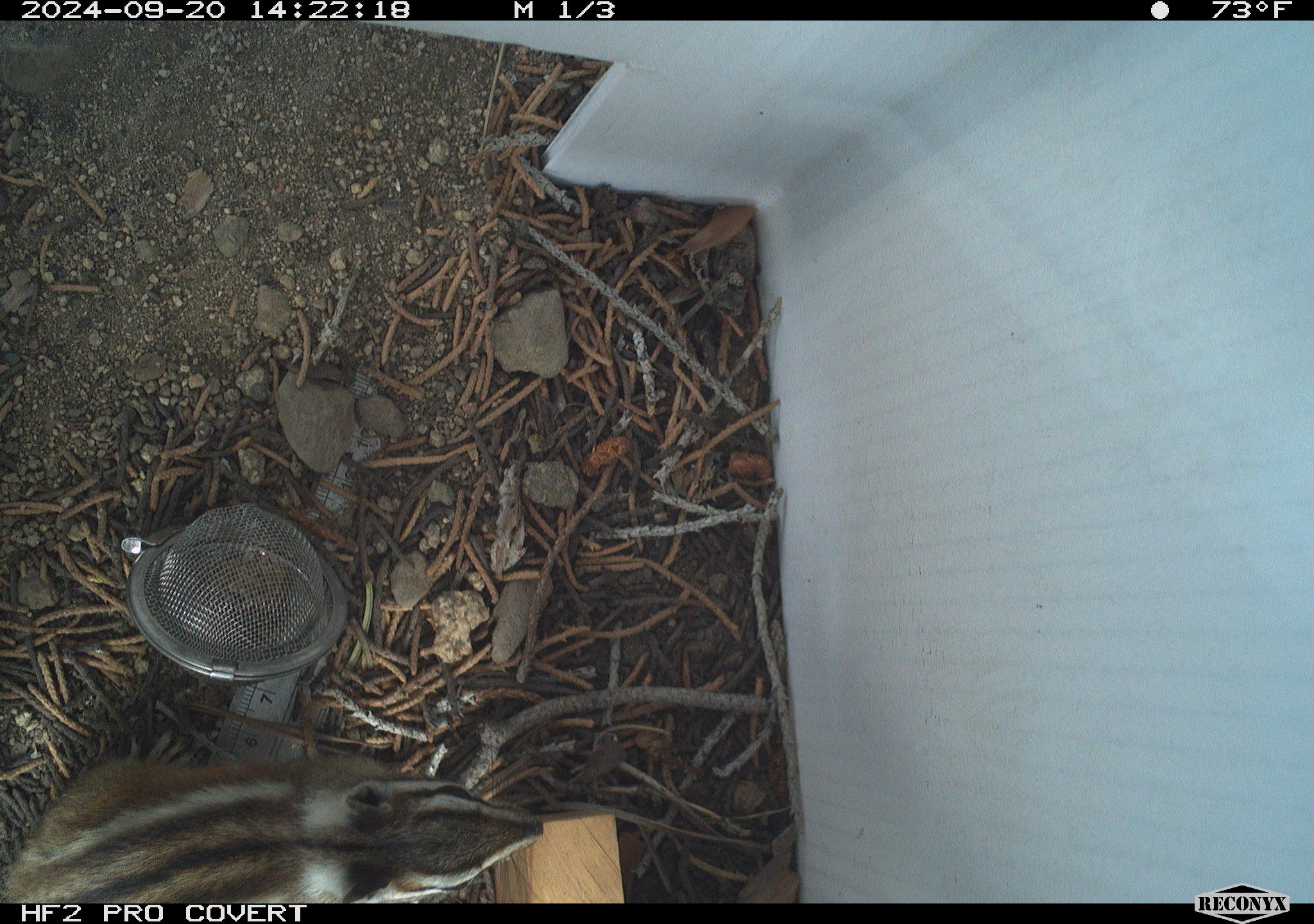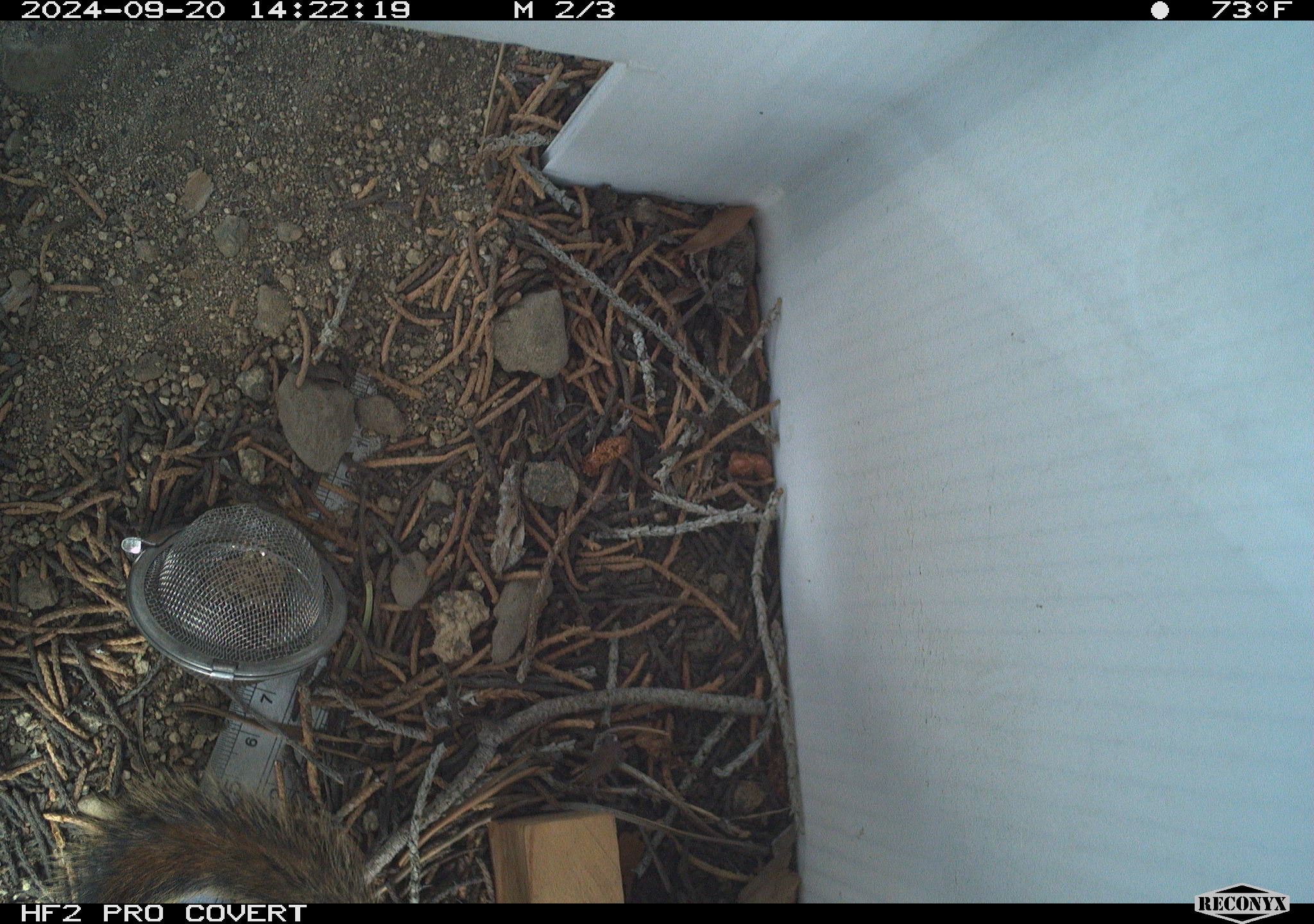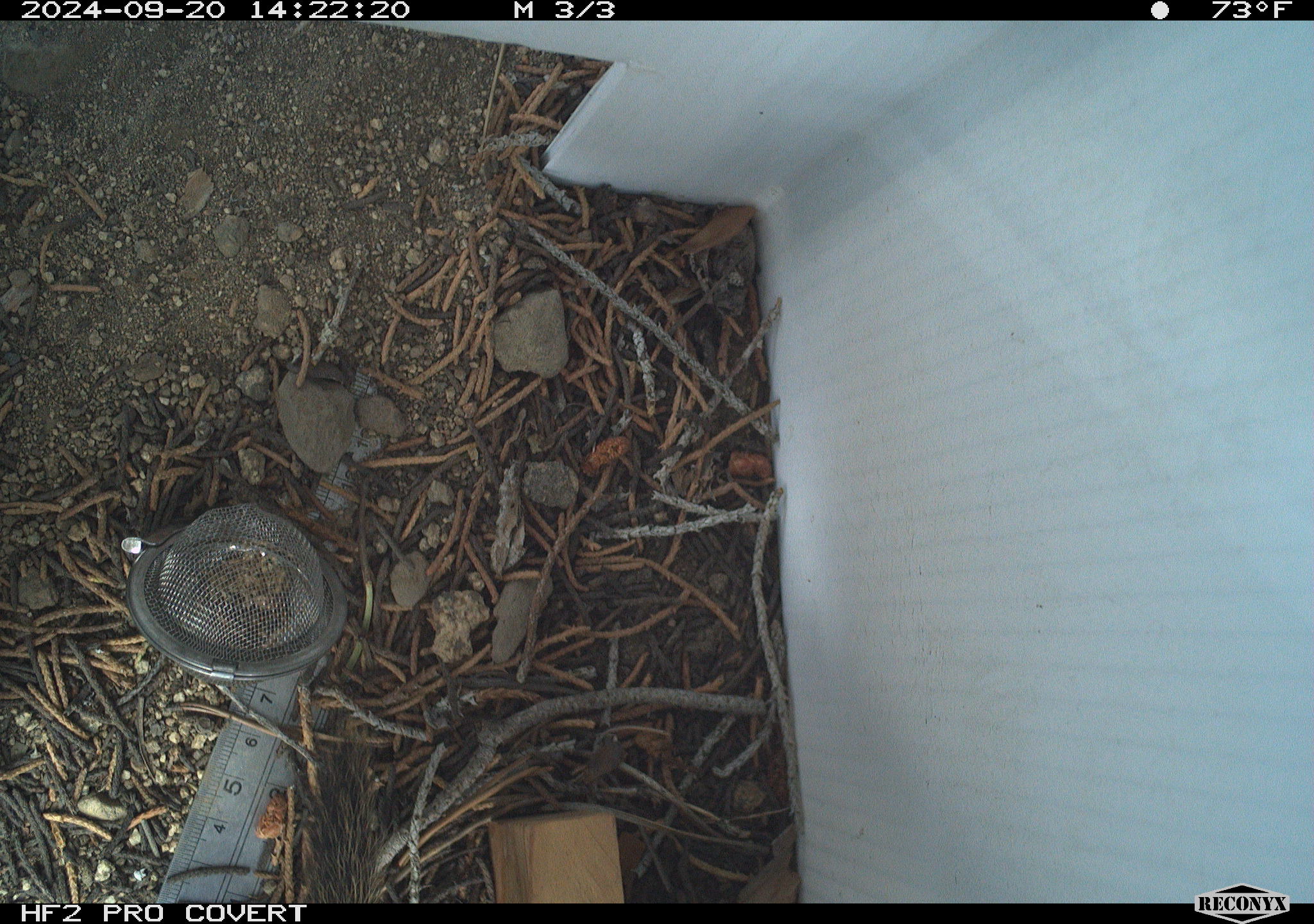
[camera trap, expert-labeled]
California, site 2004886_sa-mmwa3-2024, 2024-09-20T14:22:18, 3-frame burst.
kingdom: Animalia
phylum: Chordata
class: Mammalia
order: Rodentia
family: Sciuridae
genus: Neotamias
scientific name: Neotamias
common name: western chipmunks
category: neotamias species